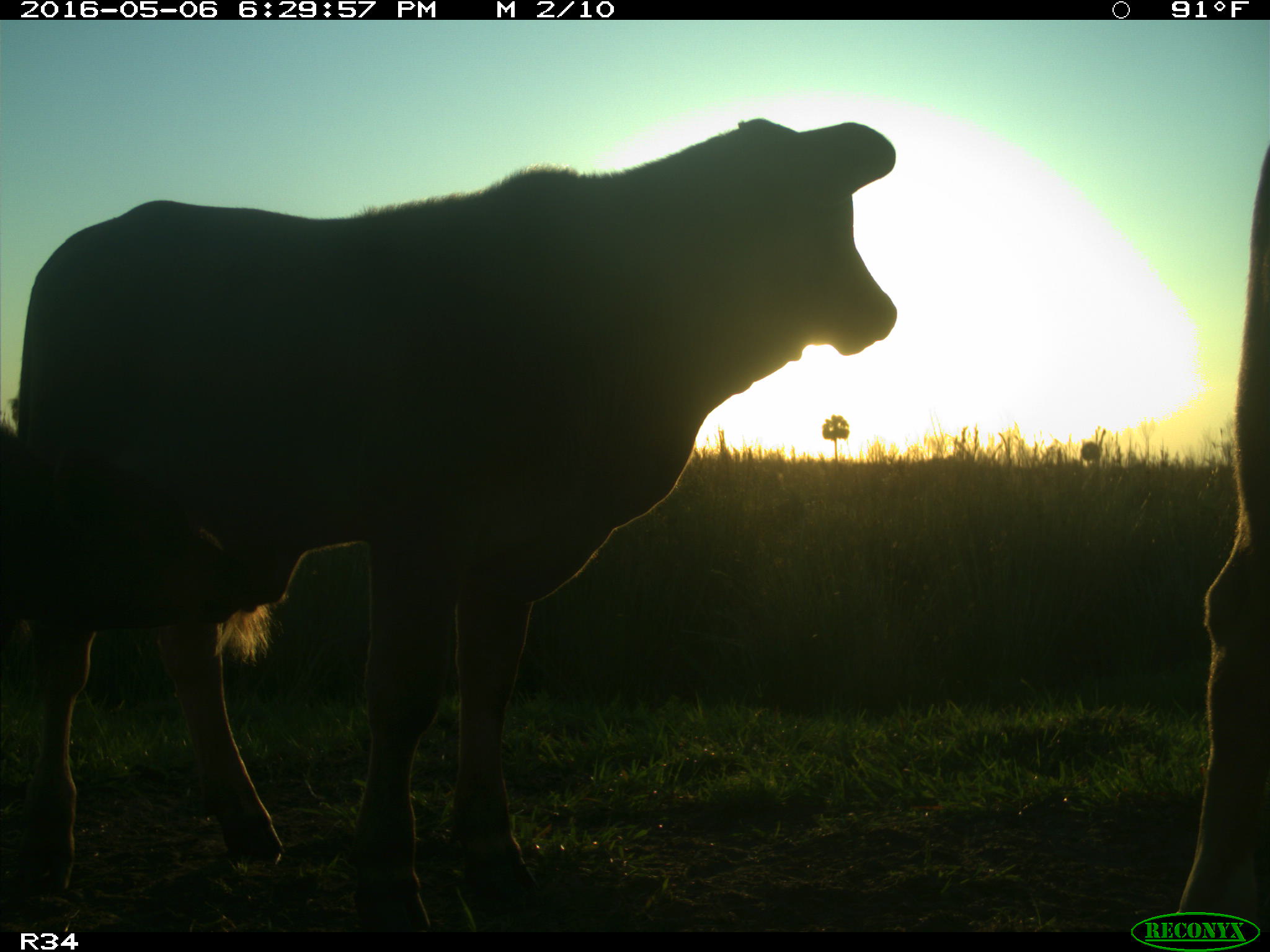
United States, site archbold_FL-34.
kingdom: Animalia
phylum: Chordata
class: Mammalia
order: Artiodactyla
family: Bovidae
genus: Bos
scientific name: Bos taurus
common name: domestic cow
Bos taurus (domestic cow).